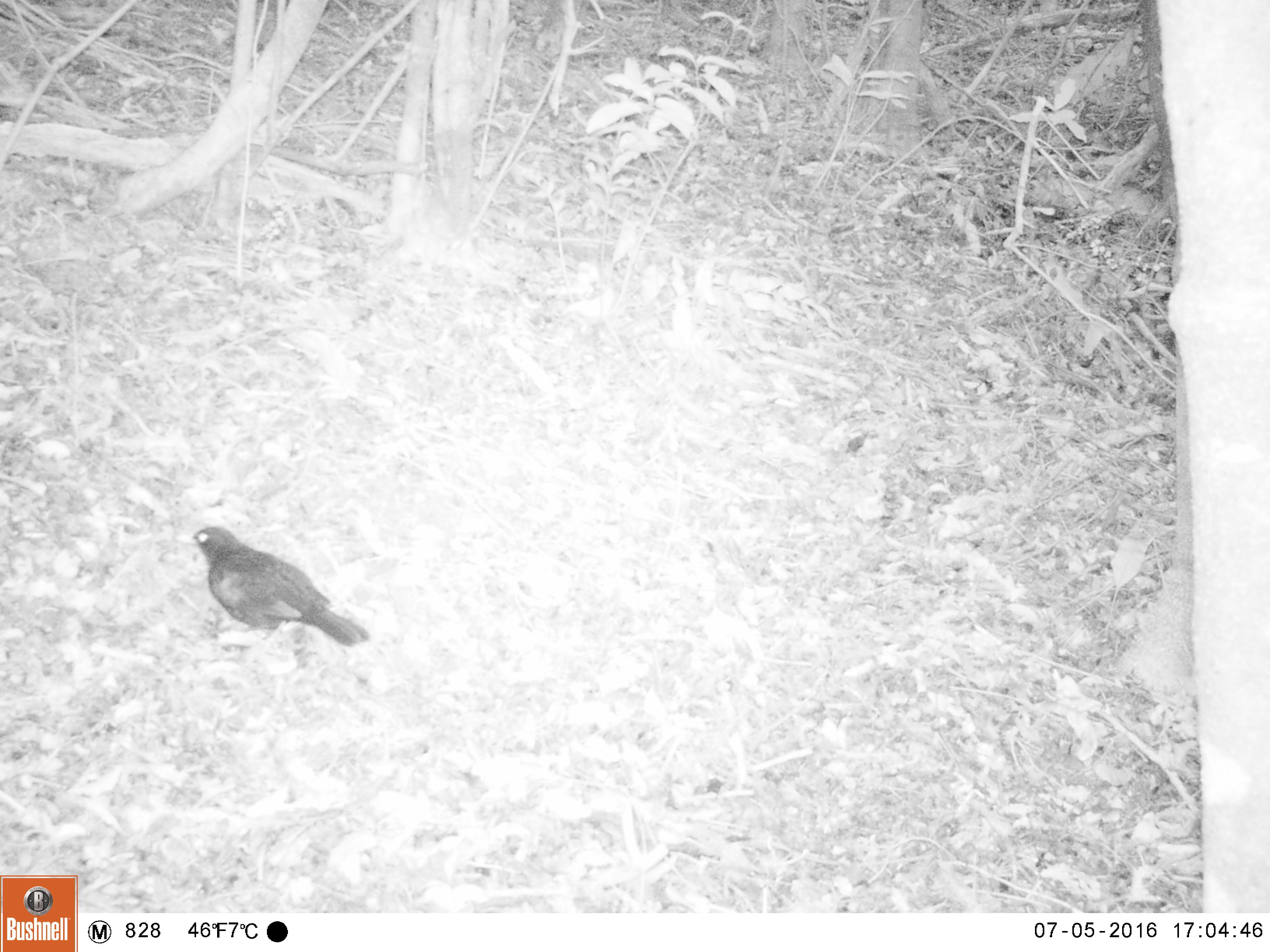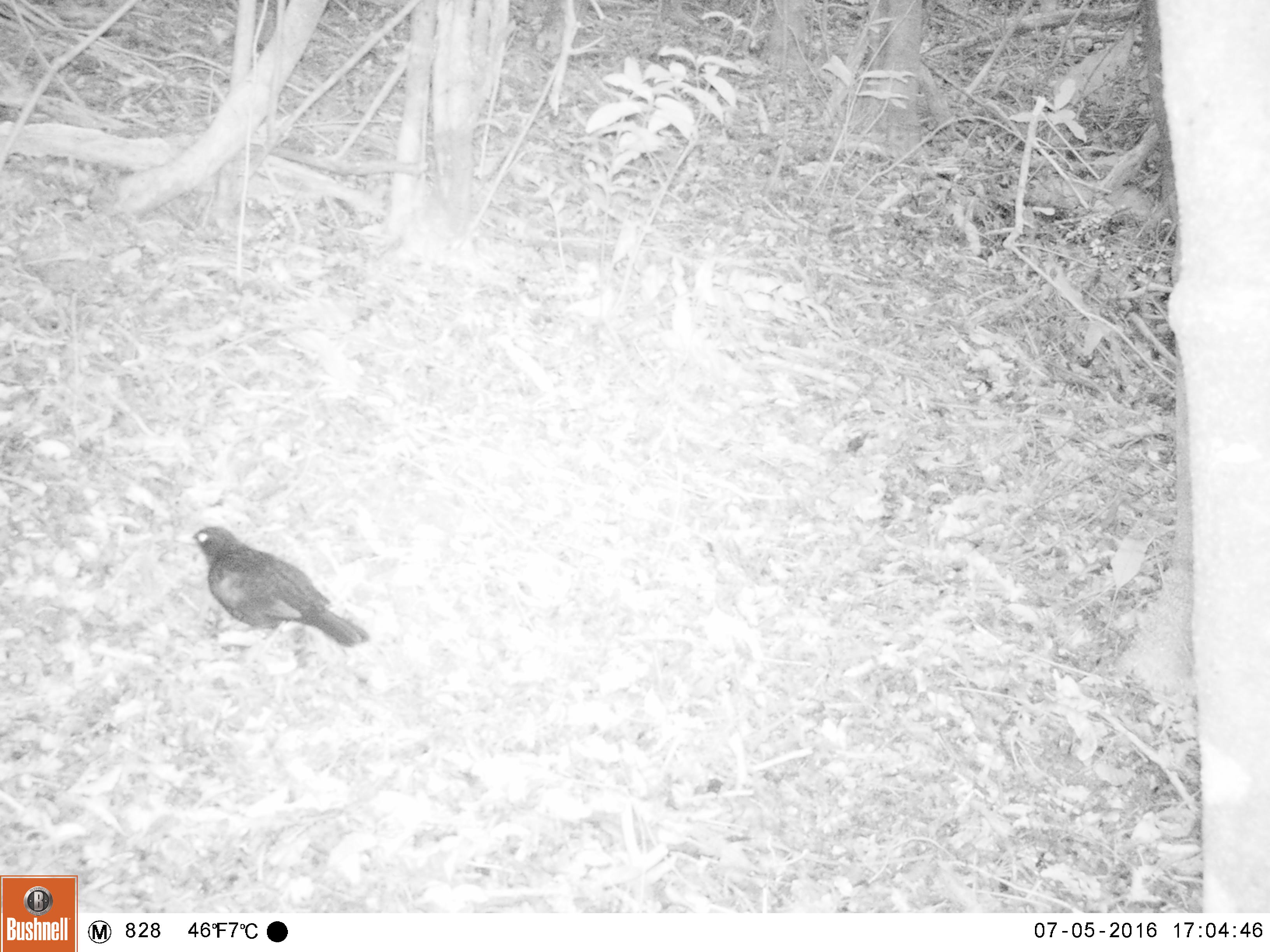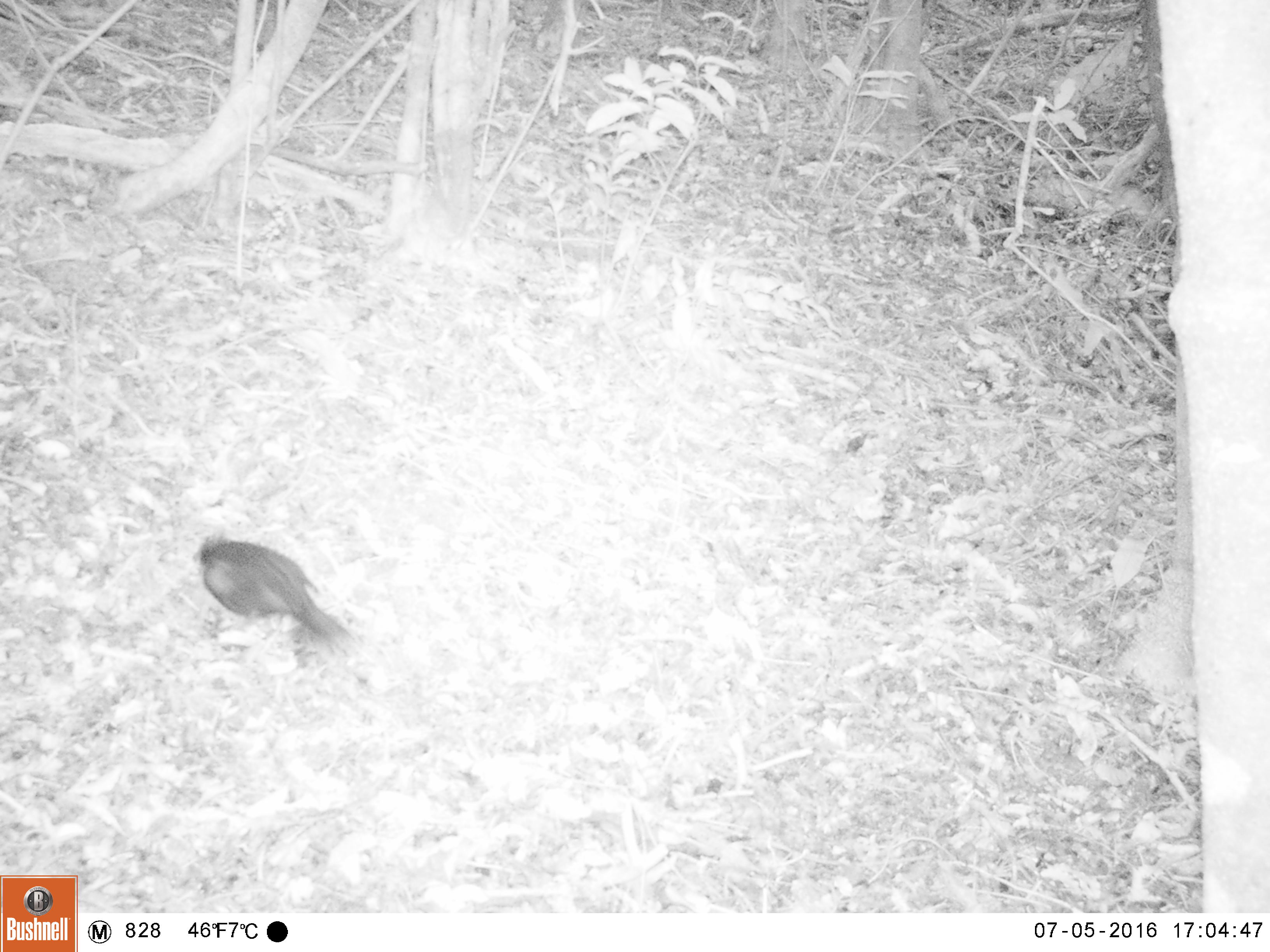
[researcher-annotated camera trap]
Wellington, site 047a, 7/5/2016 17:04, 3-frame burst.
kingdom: Animalia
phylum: Chordata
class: Aves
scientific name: Aves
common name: bird